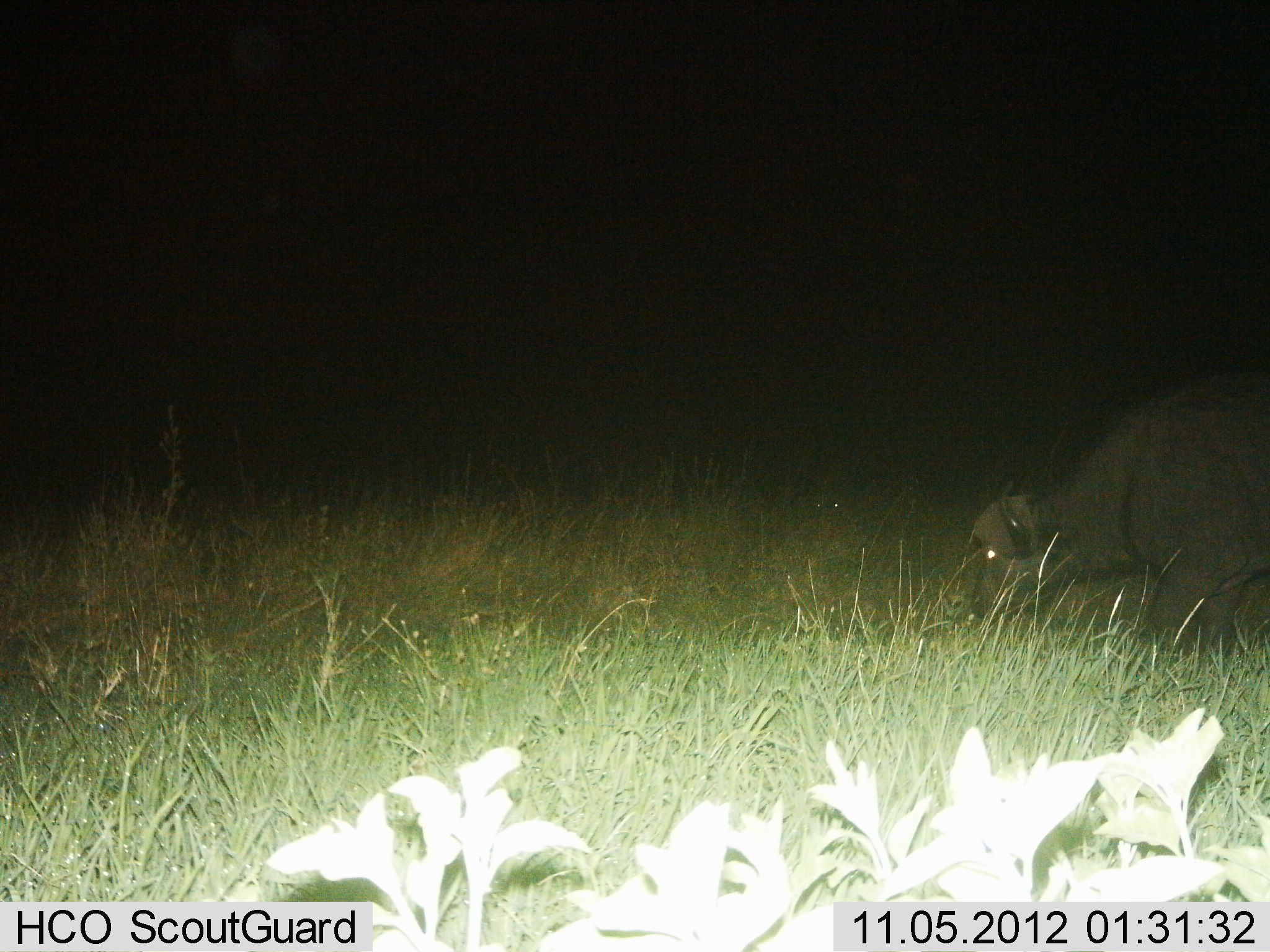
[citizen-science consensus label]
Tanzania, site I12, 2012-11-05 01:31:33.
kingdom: Animalia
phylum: Chordata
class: Mammalia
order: Artiodactyla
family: Bovidae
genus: Syncerus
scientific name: Syncerus caffer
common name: cape buffalo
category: buffalo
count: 1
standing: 10%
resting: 0%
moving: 10%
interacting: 0%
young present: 0%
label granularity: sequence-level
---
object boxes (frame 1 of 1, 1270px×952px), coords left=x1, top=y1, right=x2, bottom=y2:
animal: left=964, top=377, right=1270, bottom=669